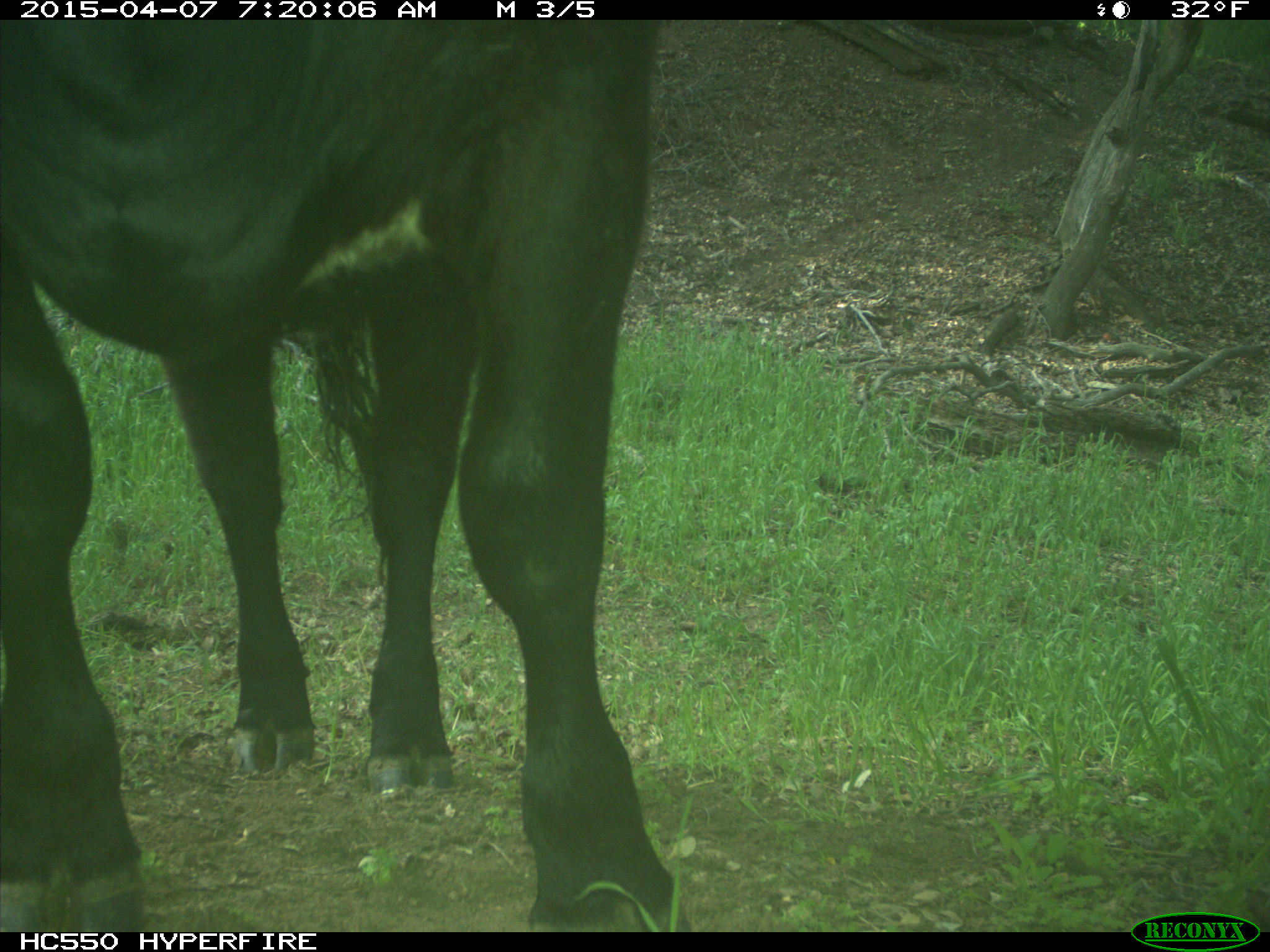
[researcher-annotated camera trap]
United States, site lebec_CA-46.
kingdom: Animalia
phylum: Chordata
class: Mammalia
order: Artiodactyla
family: Bovidae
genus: Bos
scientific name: Bos taurus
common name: domestic cow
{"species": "Bos taurus (domestic cow)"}